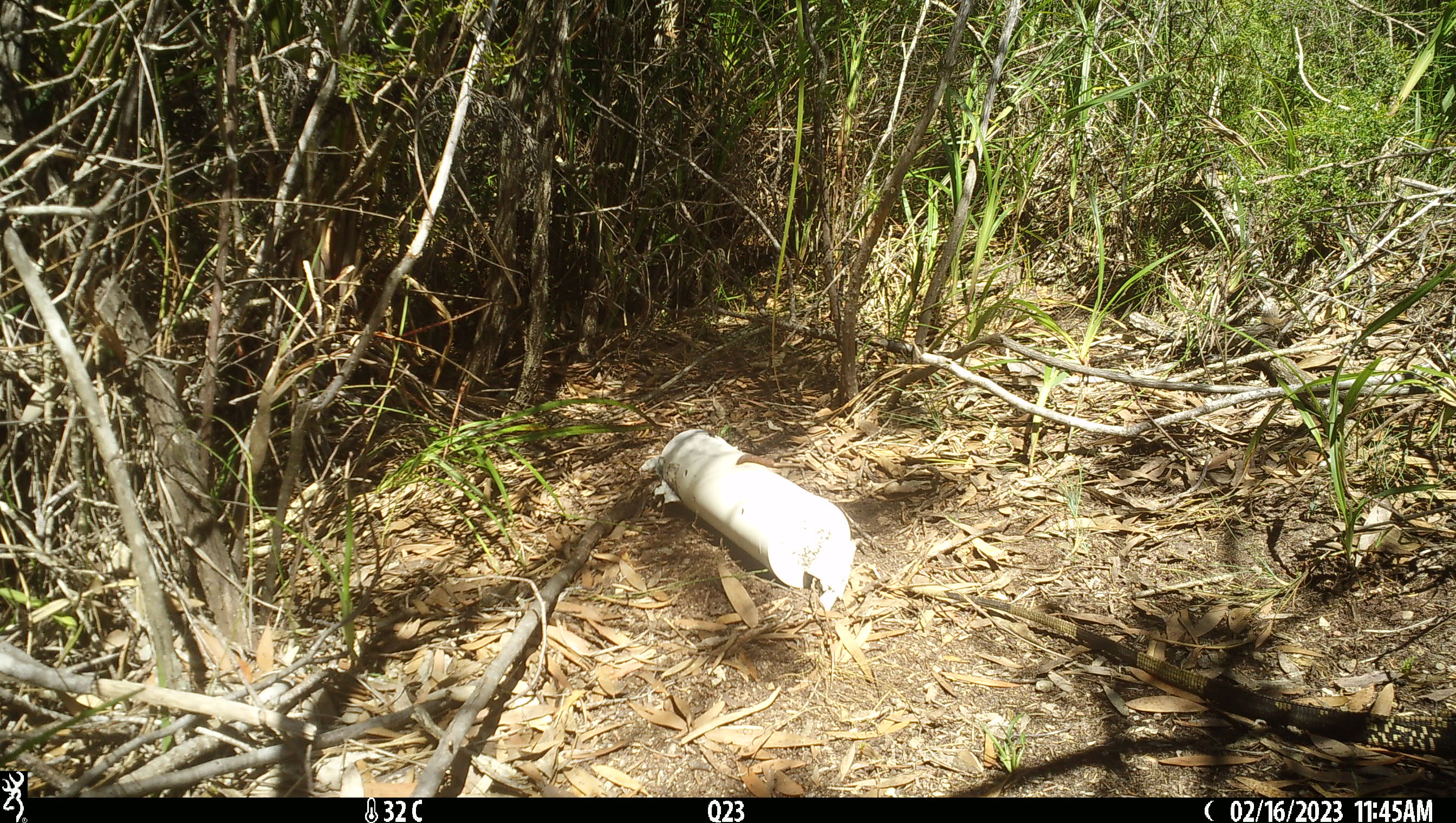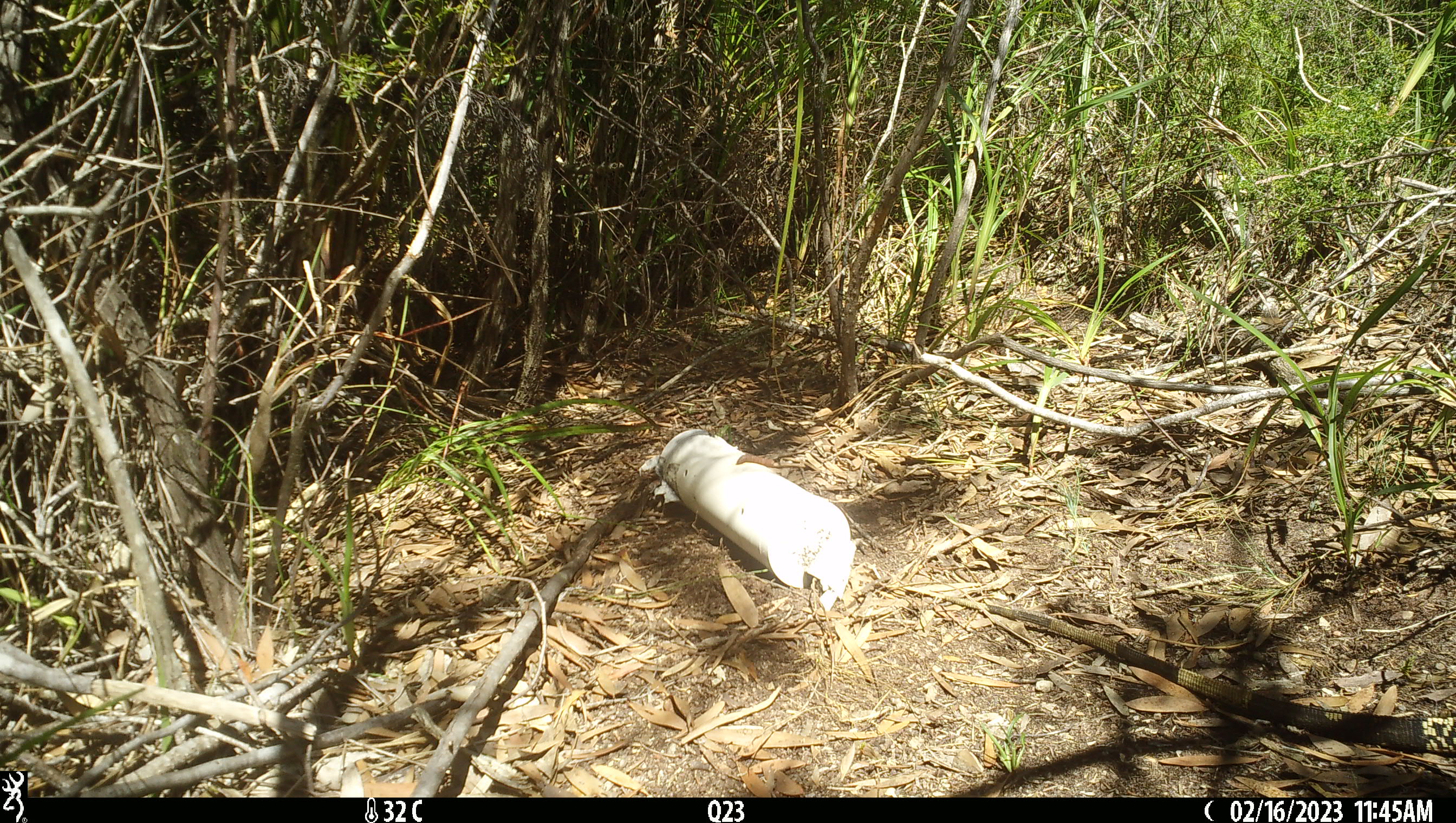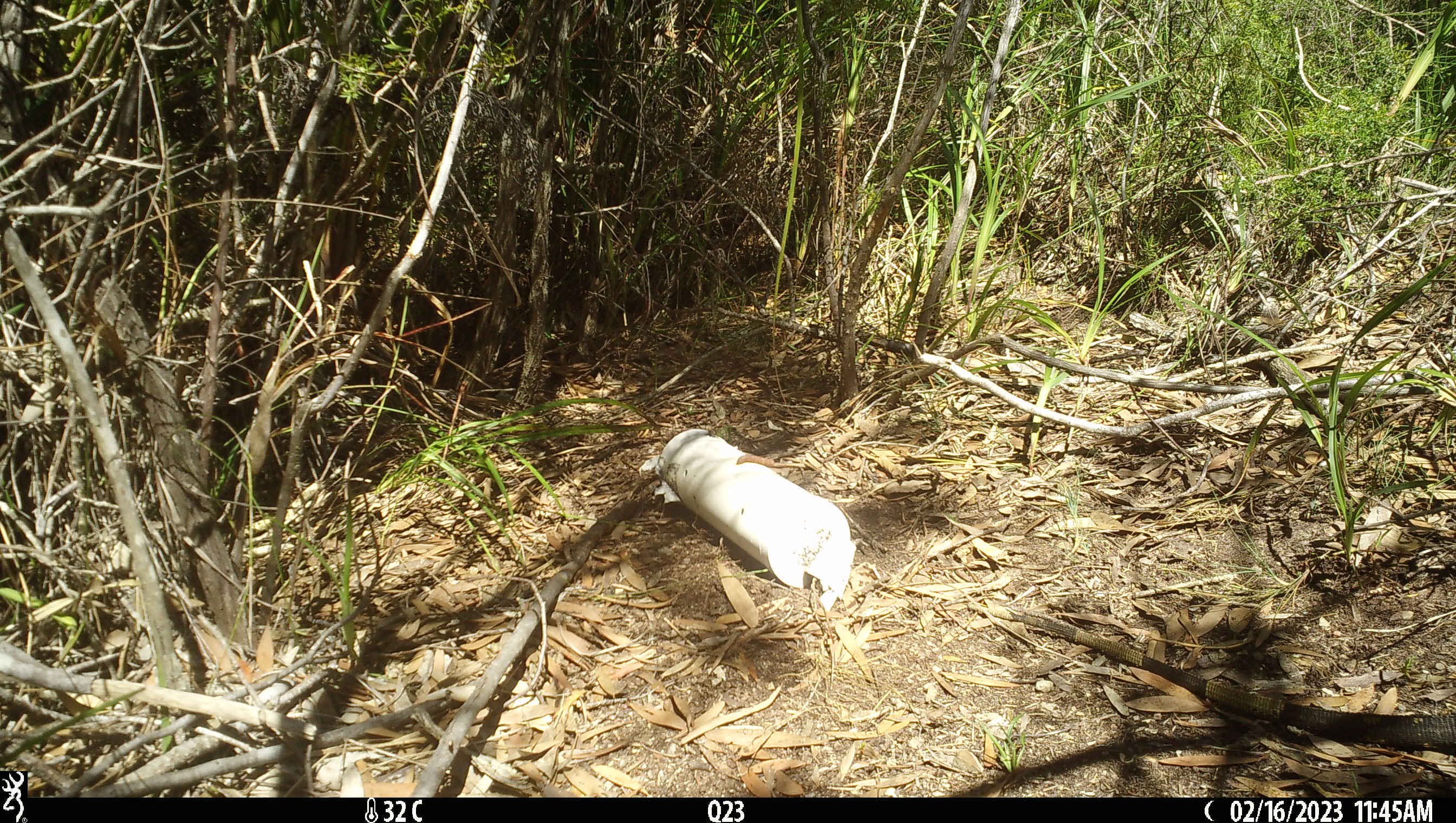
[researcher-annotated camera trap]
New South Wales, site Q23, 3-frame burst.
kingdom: Animalia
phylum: Chordata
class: Reptilia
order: Squamata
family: Varanidae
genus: Varanus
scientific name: Varanus varius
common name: lace monitor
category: goanna